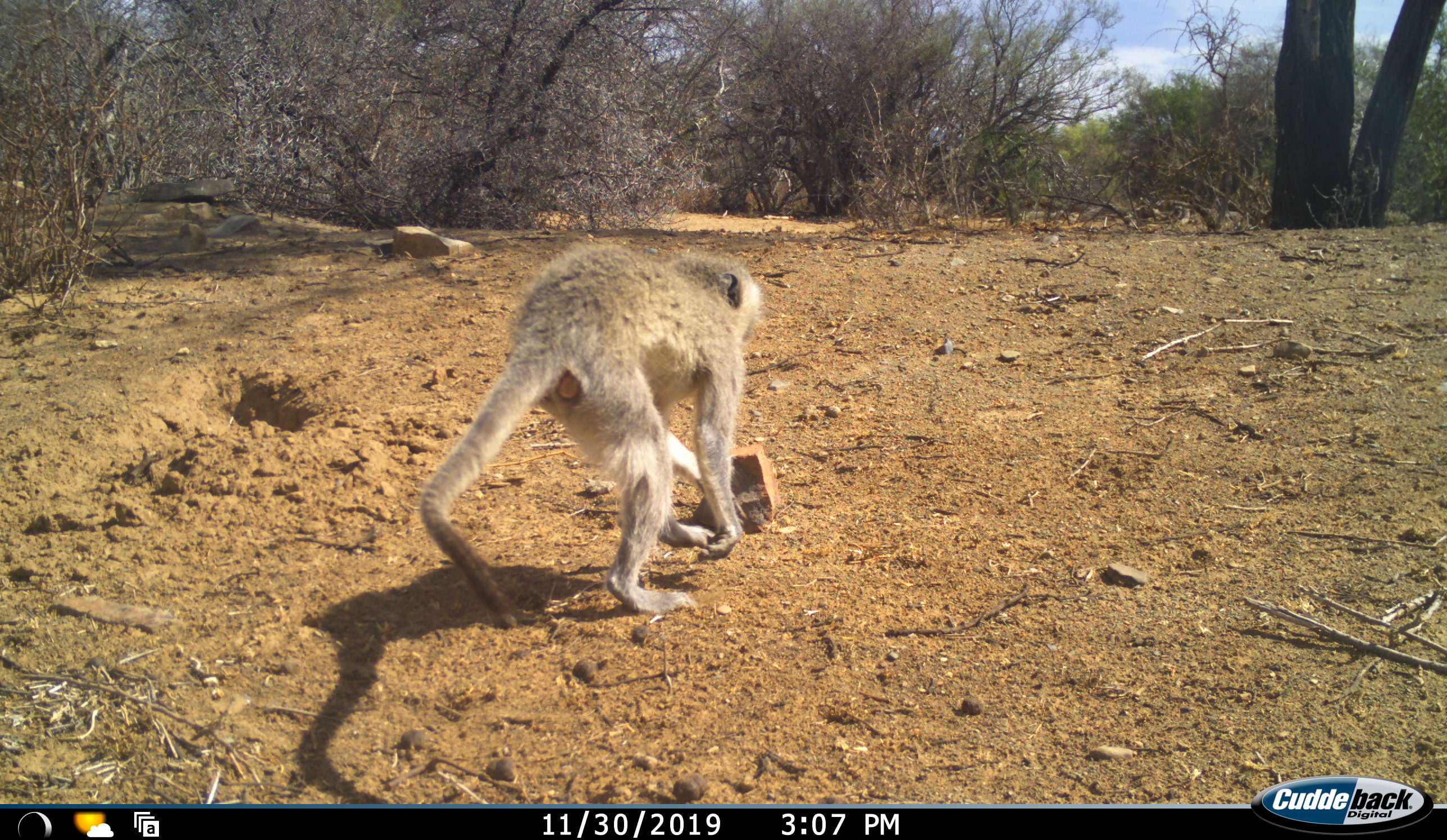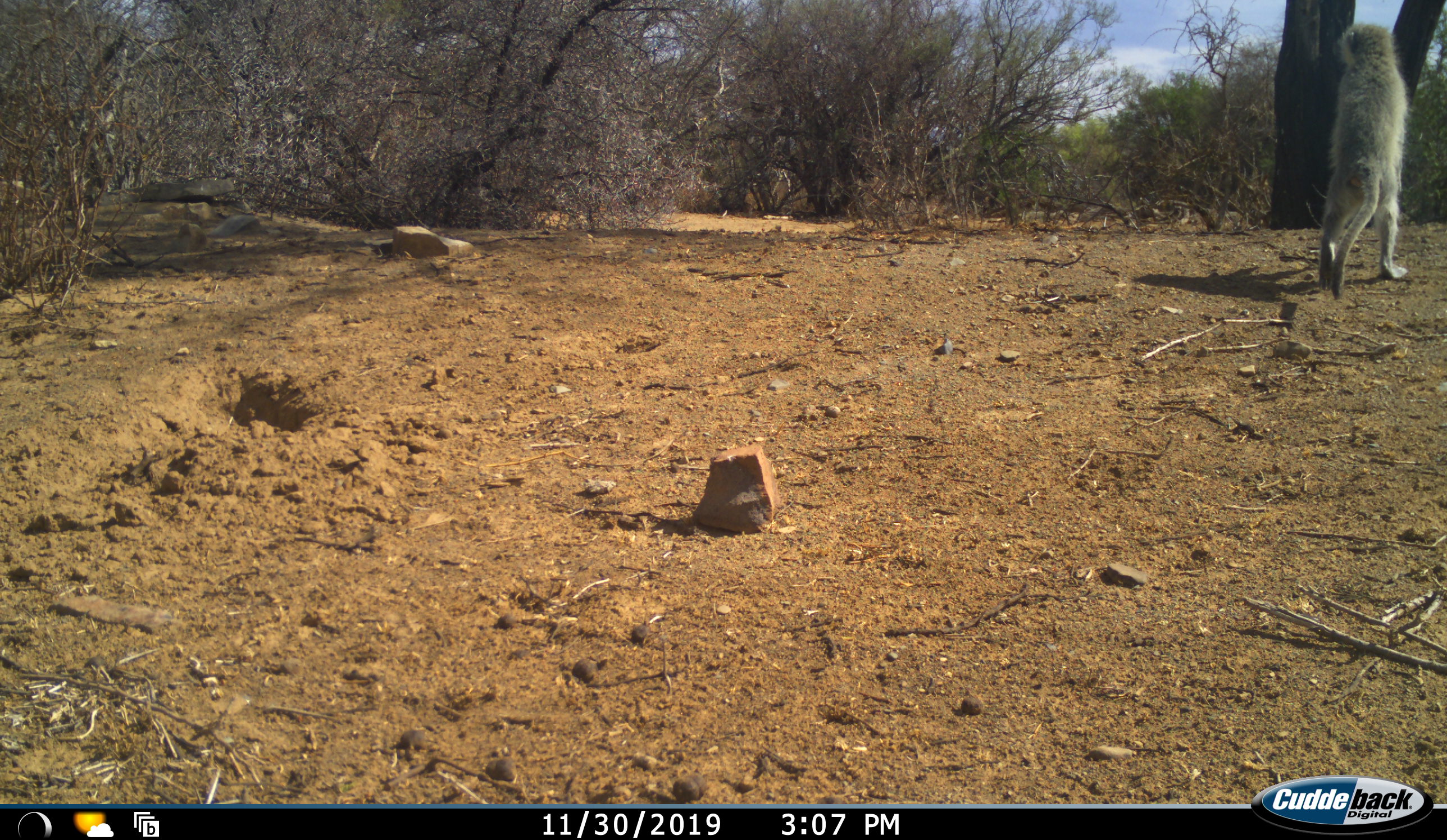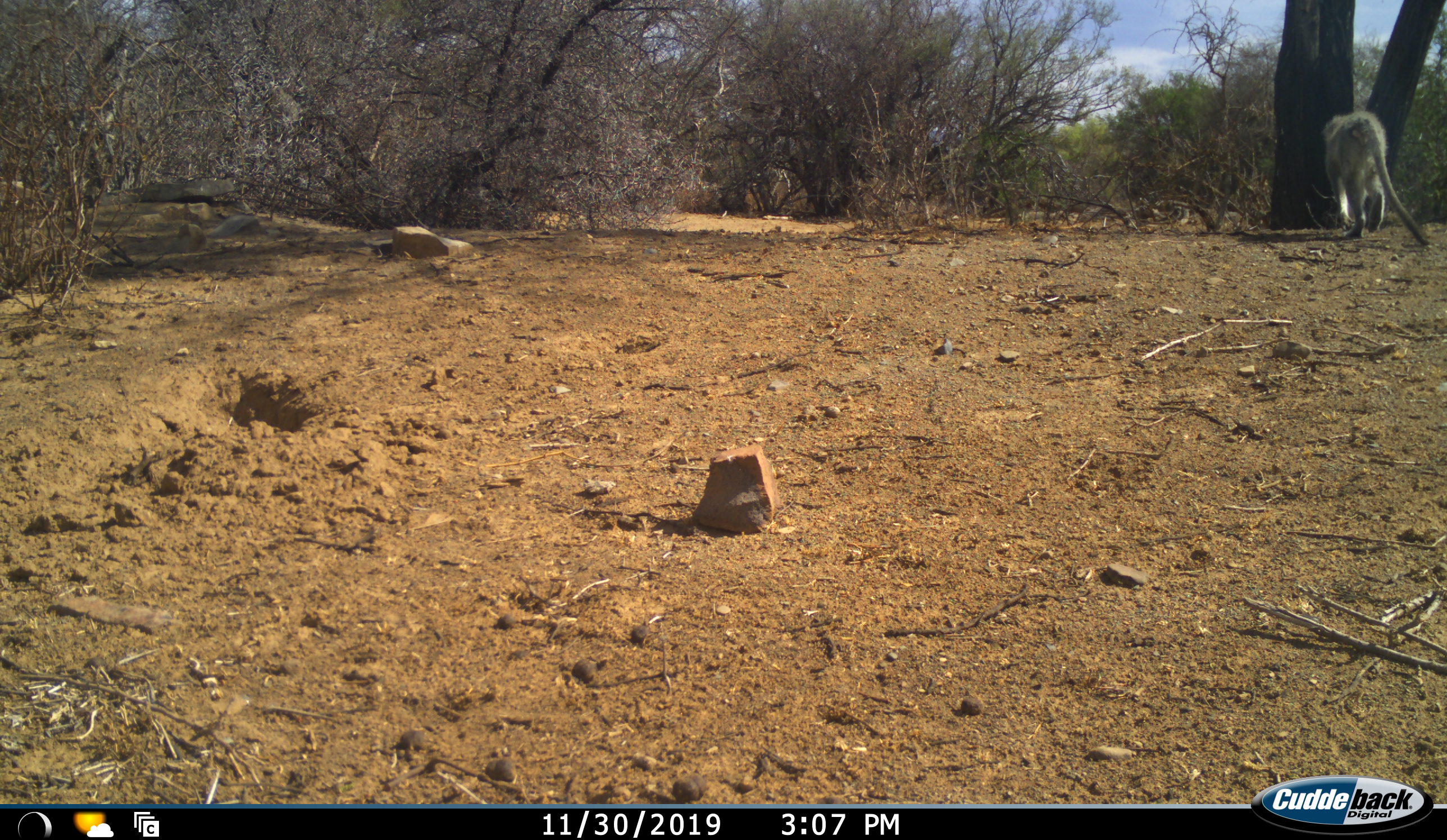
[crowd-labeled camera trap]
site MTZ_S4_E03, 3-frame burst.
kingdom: Animalia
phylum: Chordata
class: Mammalia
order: Primates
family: Cercopithecidae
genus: Chlorocebus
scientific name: Chlorocebus pygerythrus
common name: vervet monkey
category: monkeyvervet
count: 1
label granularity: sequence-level